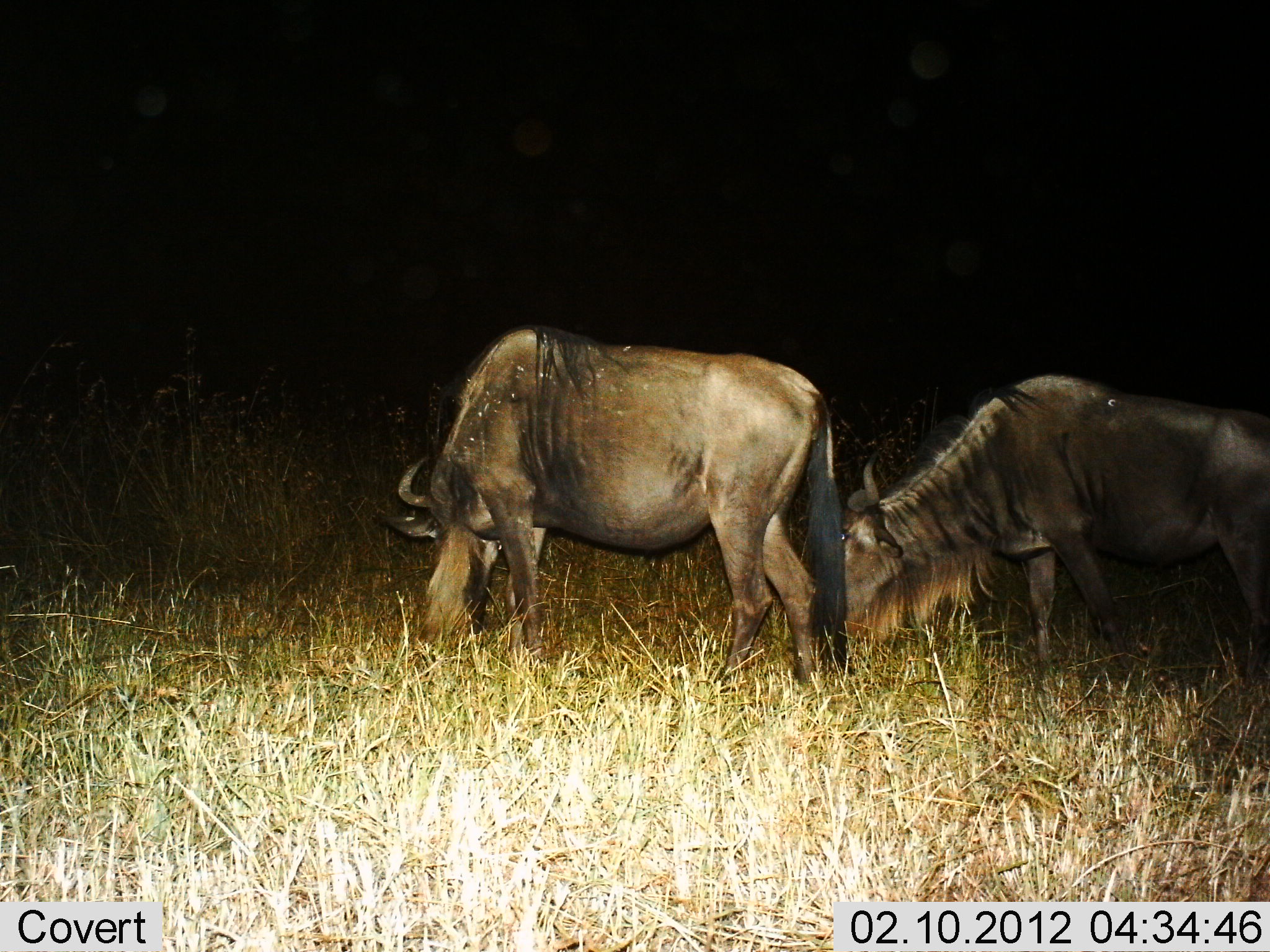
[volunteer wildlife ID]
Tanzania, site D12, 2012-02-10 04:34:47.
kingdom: Animalia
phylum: Chordata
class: Mammalia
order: Artiodactyla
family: Bovidae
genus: Connochaetes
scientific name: Connochaetes taurinus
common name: blue wildebeest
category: wildebeest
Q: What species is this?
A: Wildebeest (blue wildebeest) (Connochaetes taurinus).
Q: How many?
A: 2.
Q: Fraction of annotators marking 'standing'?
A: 25%.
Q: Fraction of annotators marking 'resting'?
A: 0%.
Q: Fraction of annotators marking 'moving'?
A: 8%.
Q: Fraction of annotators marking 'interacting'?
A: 0%.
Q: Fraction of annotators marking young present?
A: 0%.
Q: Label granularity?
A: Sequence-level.